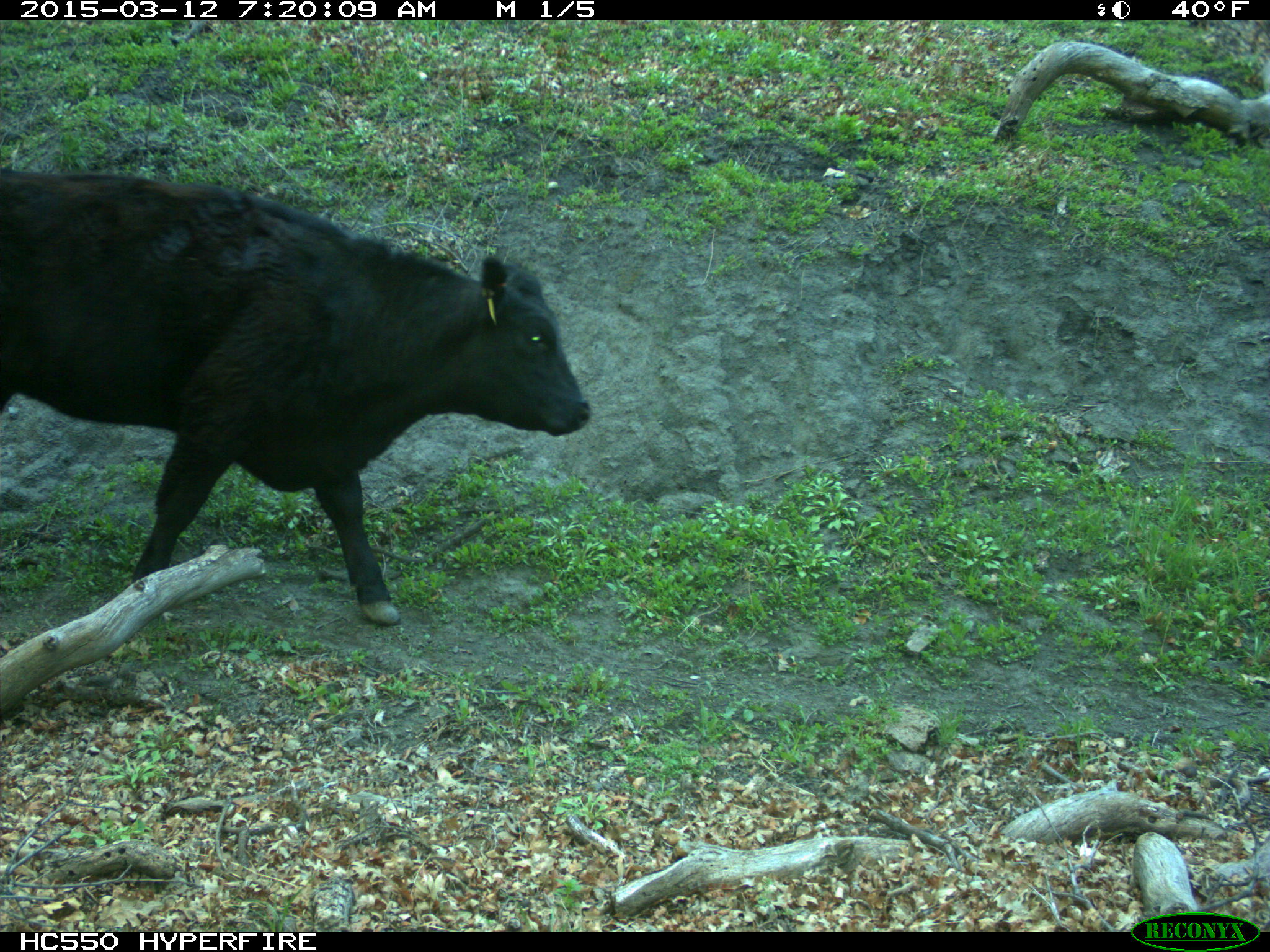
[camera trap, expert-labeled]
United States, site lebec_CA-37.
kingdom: Animalia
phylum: Chordata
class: Mammalia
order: Artiodactyla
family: Bovidae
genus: Bos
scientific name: Bos taurus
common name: domestic cow